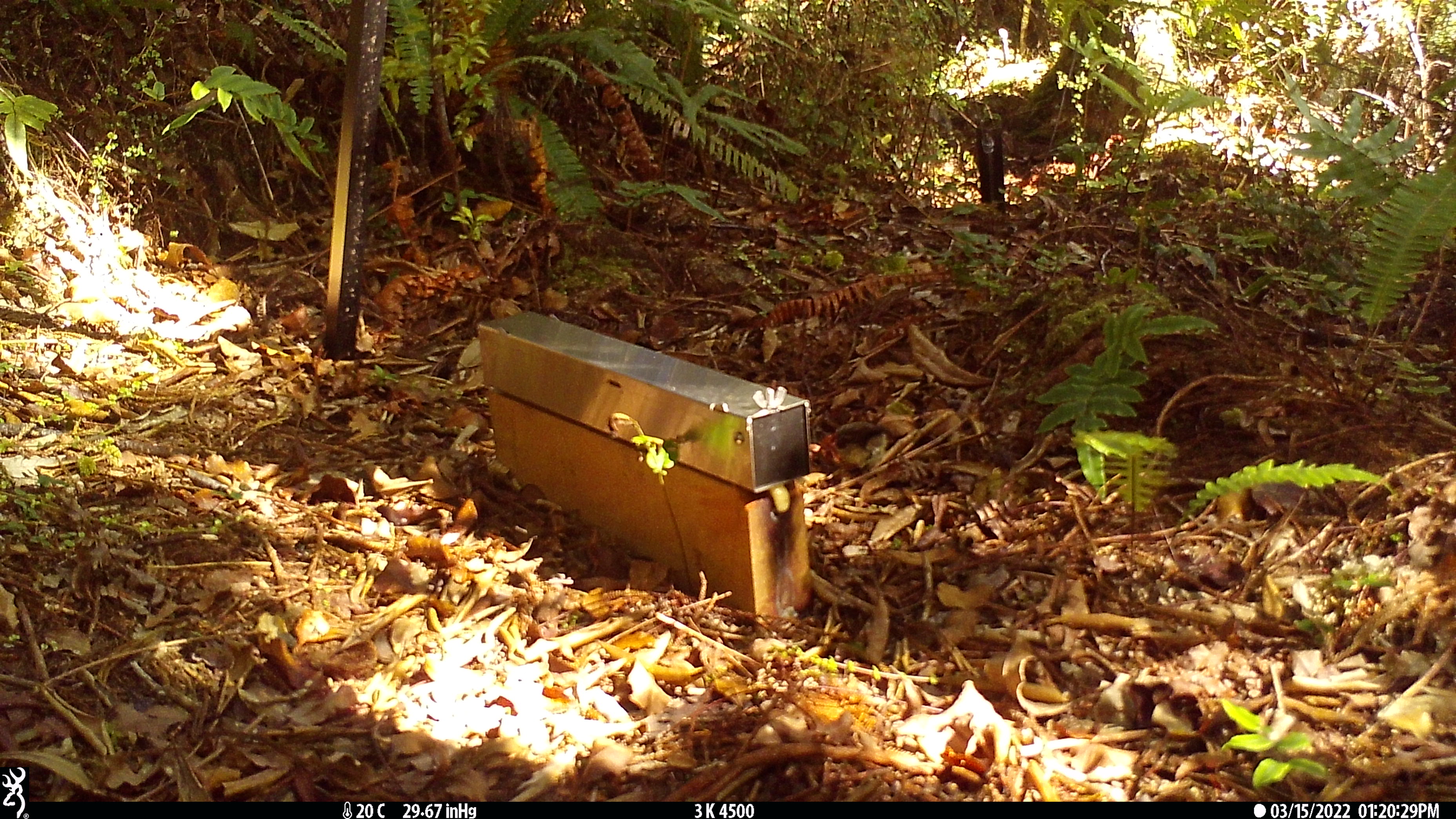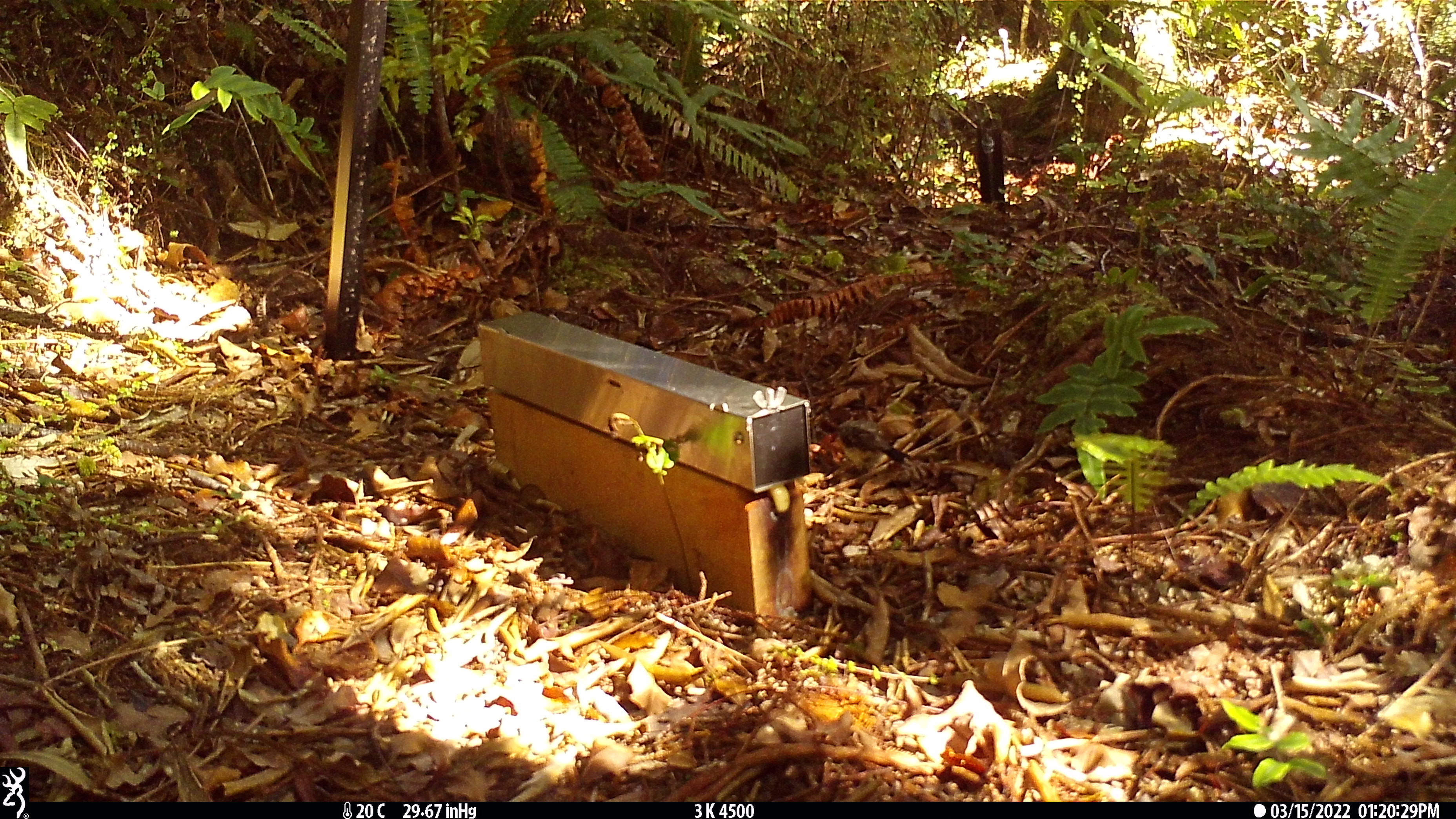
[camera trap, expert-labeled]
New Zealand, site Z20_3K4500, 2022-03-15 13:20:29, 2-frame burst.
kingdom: Animalia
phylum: Chordata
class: Aves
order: Passeriformes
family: Petroicidae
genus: Petroica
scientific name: Petroica macrocephala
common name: tomtit